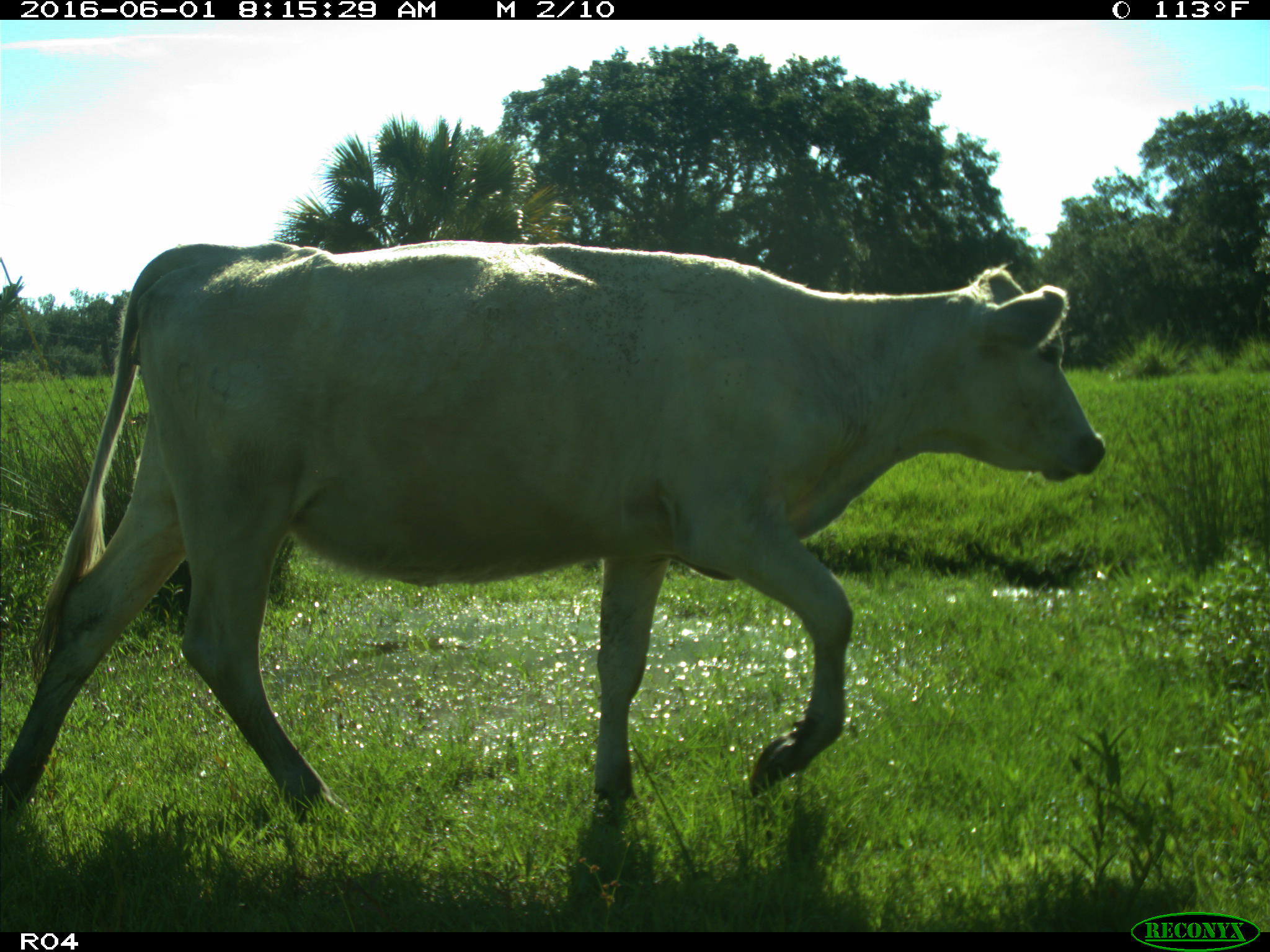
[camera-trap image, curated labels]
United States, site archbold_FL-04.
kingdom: Animalia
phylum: Chordata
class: Mammalia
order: Artiodactyla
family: Bovidae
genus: Bos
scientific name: Bos taurus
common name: domestic cow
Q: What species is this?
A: Bos taurus (domestic cow).